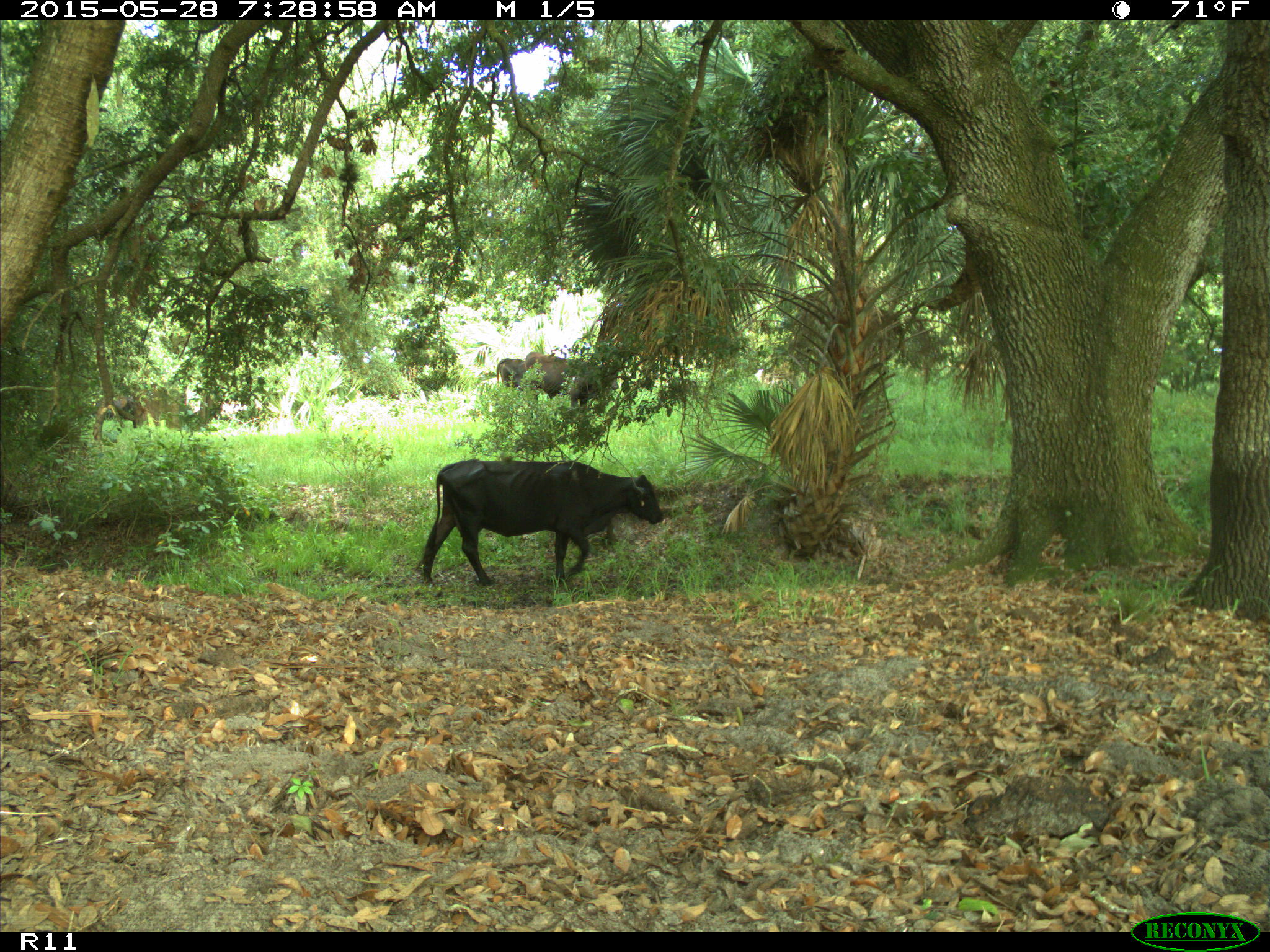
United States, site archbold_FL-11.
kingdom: Animalia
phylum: Chordata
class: Mammalia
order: Artiodactyla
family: Bovidae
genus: Bos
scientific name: Bos taurus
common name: domestic cow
Bos taurus (domestic cow).